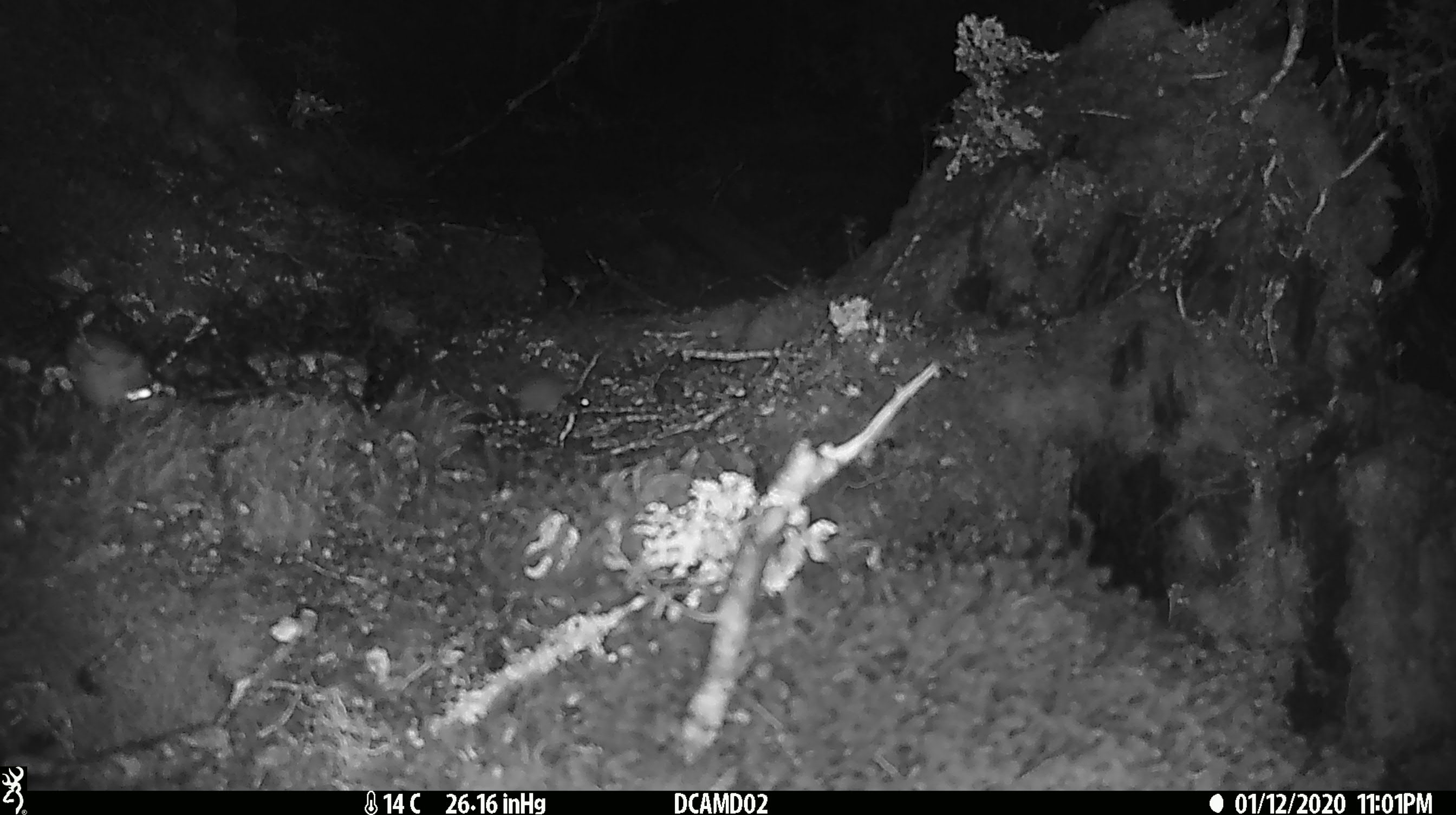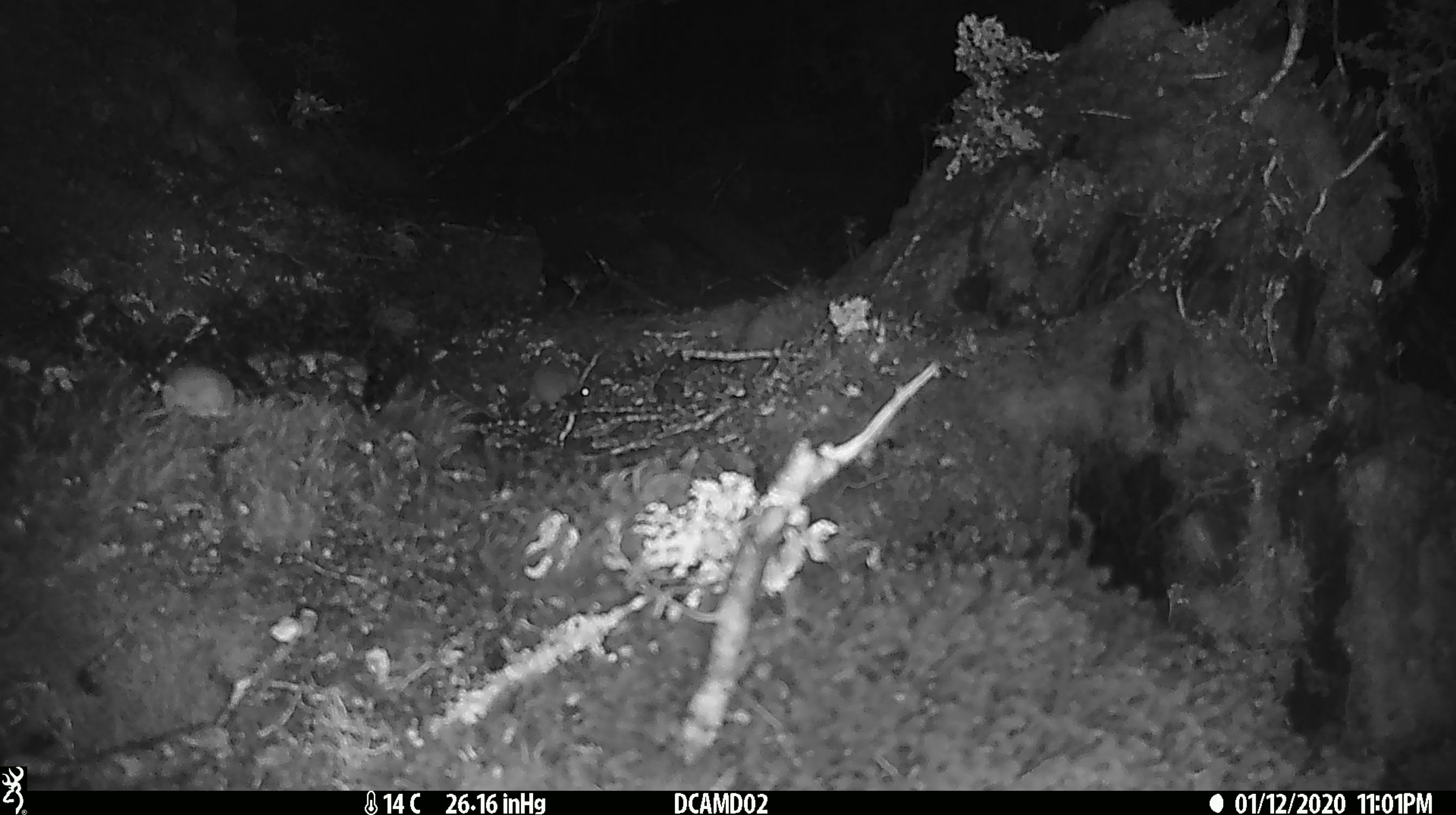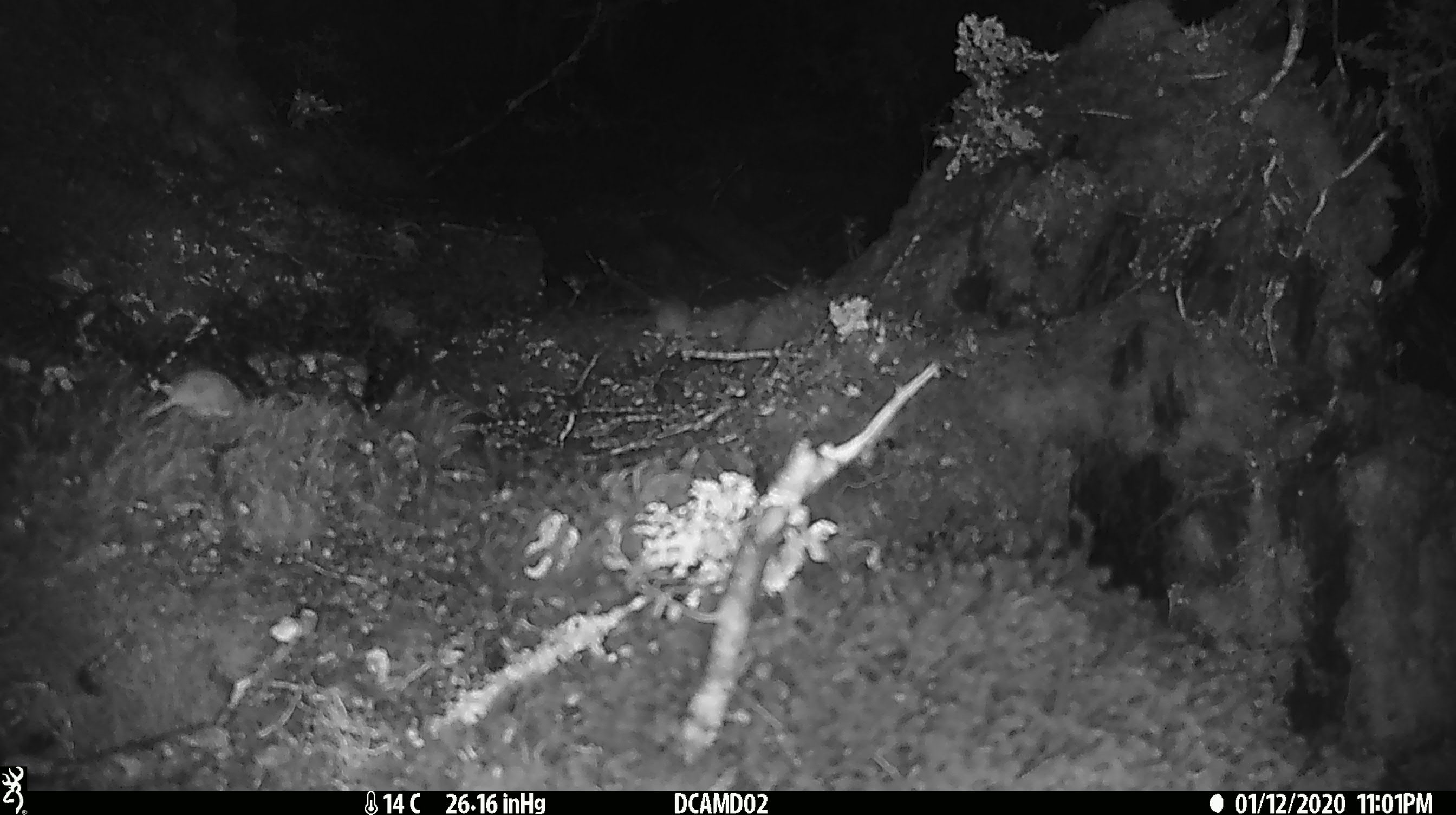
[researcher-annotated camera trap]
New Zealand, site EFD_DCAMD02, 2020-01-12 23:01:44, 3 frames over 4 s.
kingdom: Animalia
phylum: Chordata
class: Mammalia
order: Rodentia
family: Muridae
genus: Mus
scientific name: Mus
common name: mouse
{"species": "mouse (Mus)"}